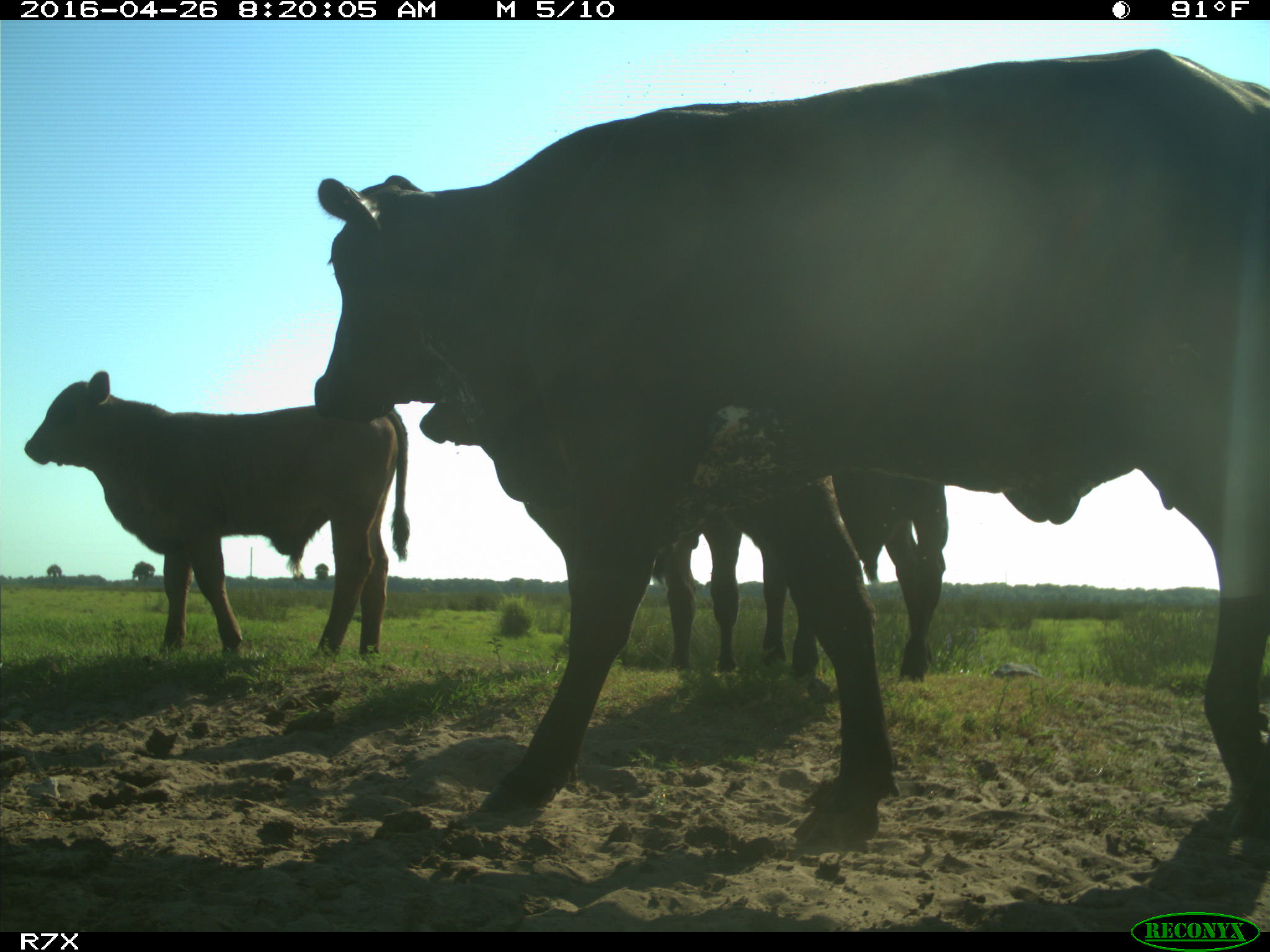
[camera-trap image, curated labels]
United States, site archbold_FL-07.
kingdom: Animalia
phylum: Chordata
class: Mammalia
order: Artiodactyla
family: Bovidae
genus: Bos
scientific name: Bos taurus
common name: domestic cow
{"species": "Bos taurus (domestic cow)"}